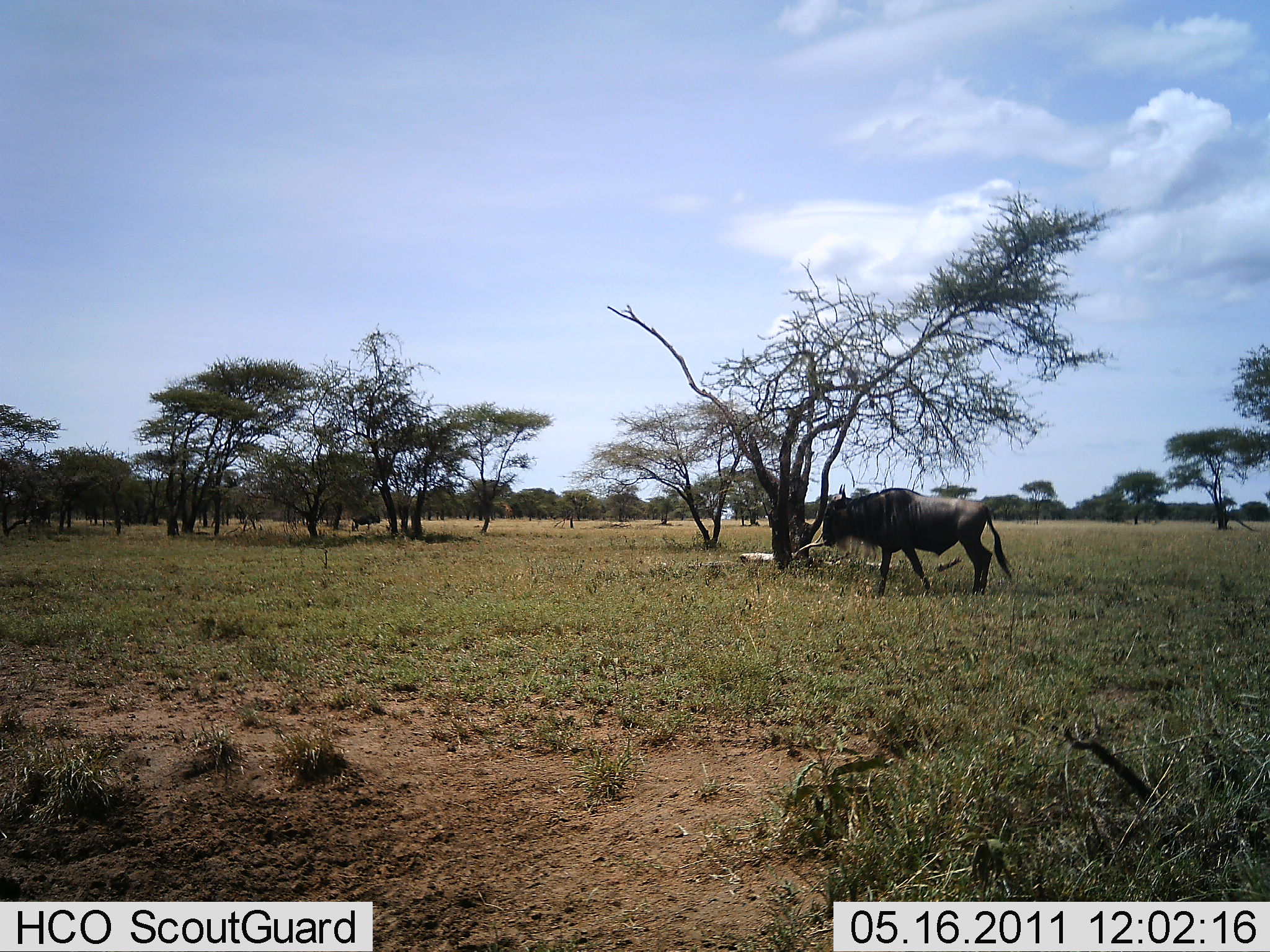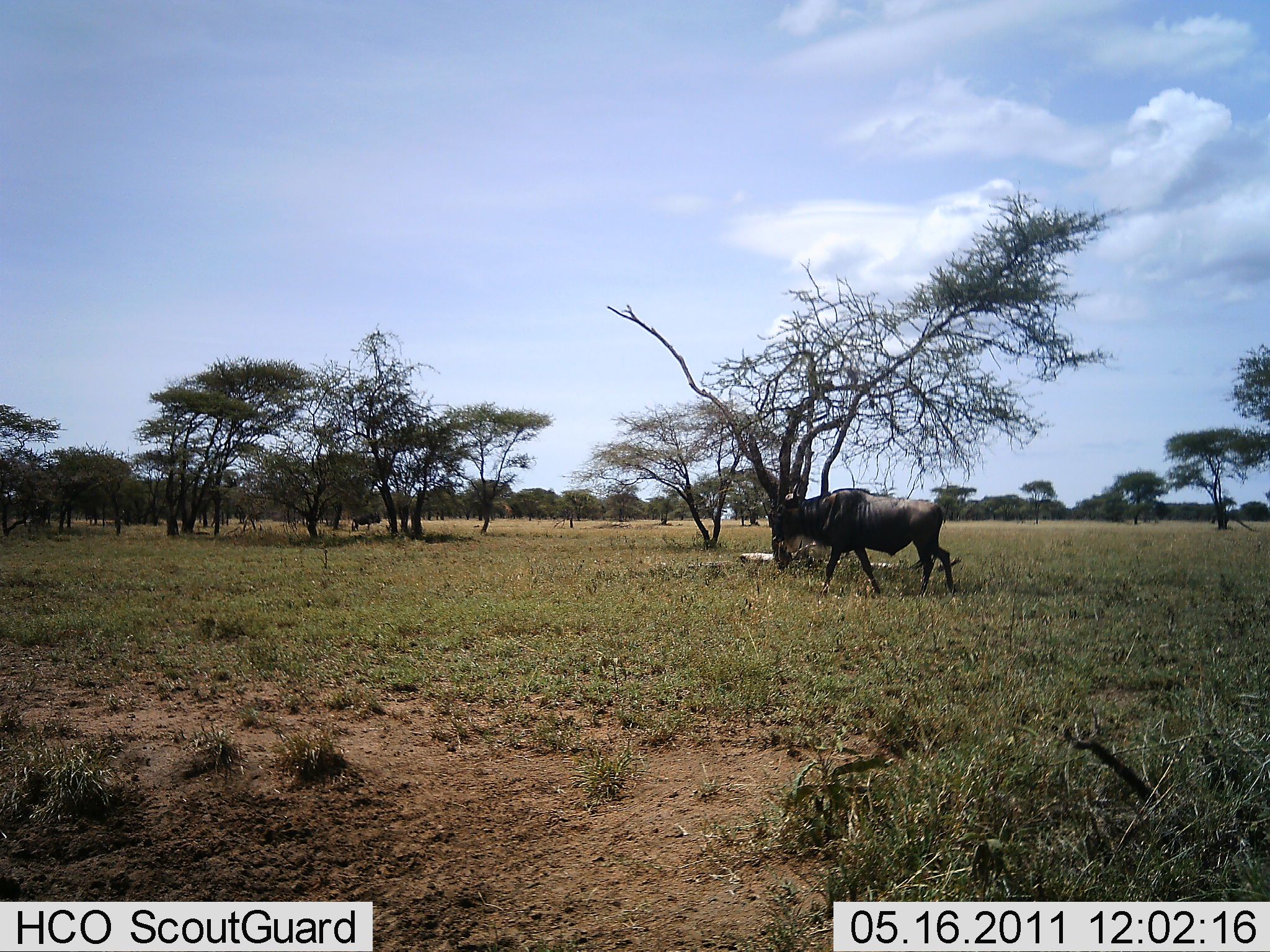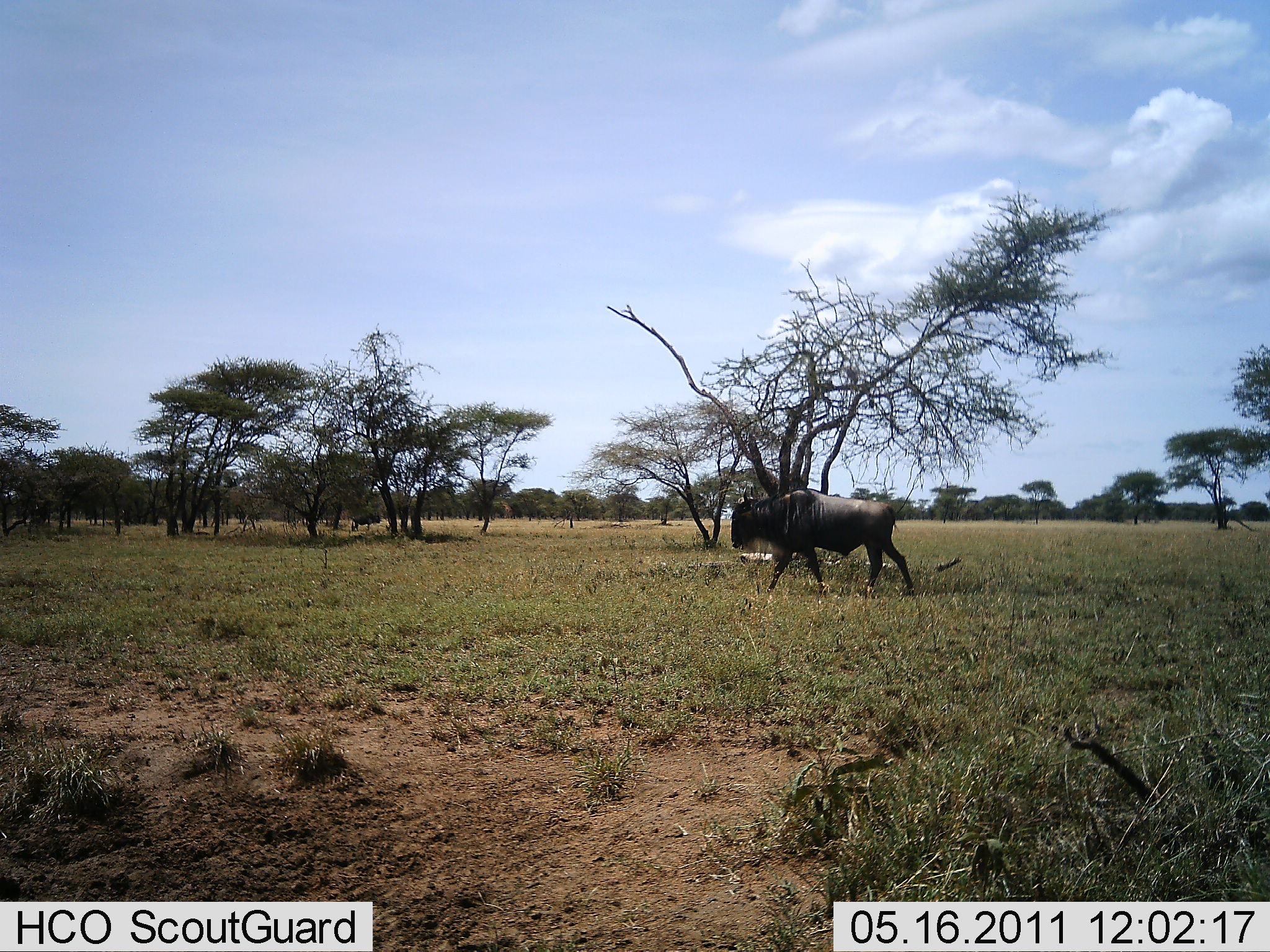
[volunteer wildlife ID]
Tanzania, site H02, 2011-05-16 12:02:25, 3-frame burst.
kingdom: Animalia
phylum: Chordata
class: Mammalia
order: Artiodactyla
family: Bovidae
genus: Connochaetes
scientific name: Connochaetes taurinus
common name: blue wildebeest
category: wildebeest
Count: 1.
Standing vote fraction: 13%.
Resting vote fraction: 0%.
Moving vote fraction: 100%.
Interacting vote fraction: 0%.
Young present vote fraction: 0%.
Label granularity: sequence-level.